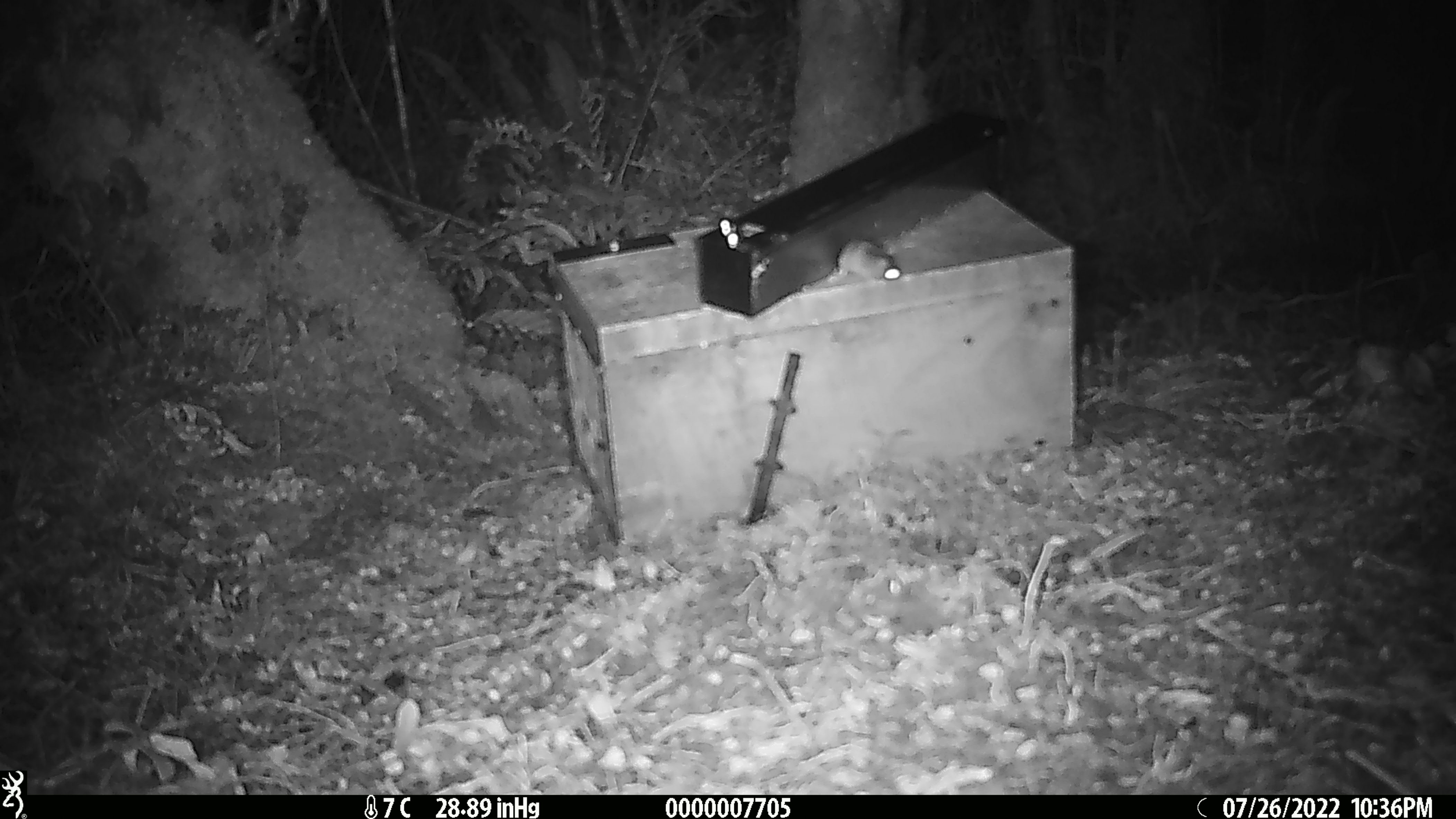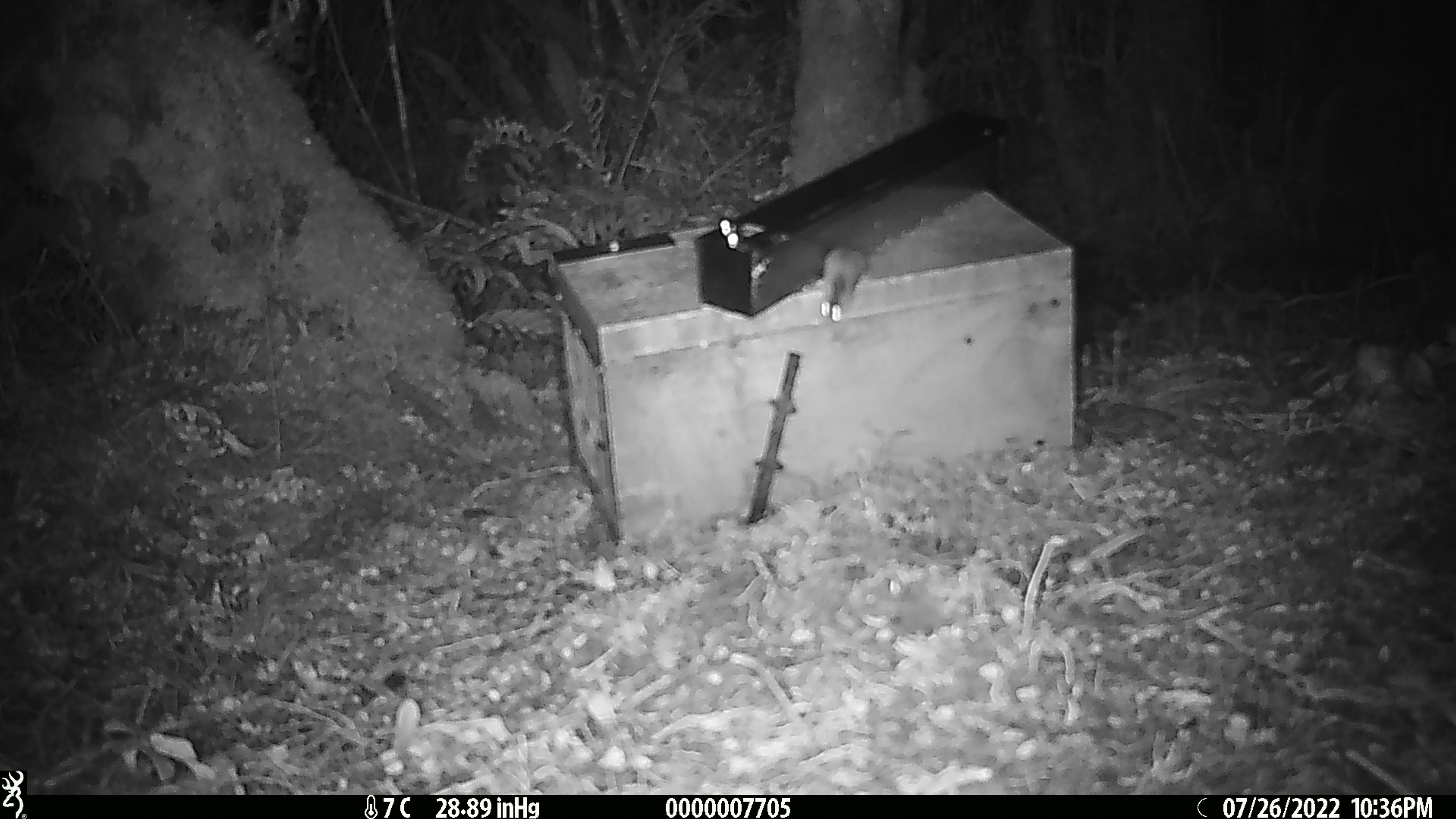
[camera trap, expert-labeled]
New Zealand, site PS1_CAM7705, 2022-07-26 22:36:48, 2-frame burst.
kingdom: Animalia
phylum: Chordata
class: Mammalia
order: Rodentia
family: Muridae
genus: Mus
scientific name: Mus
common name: mouse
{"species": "mouse (Mus)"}